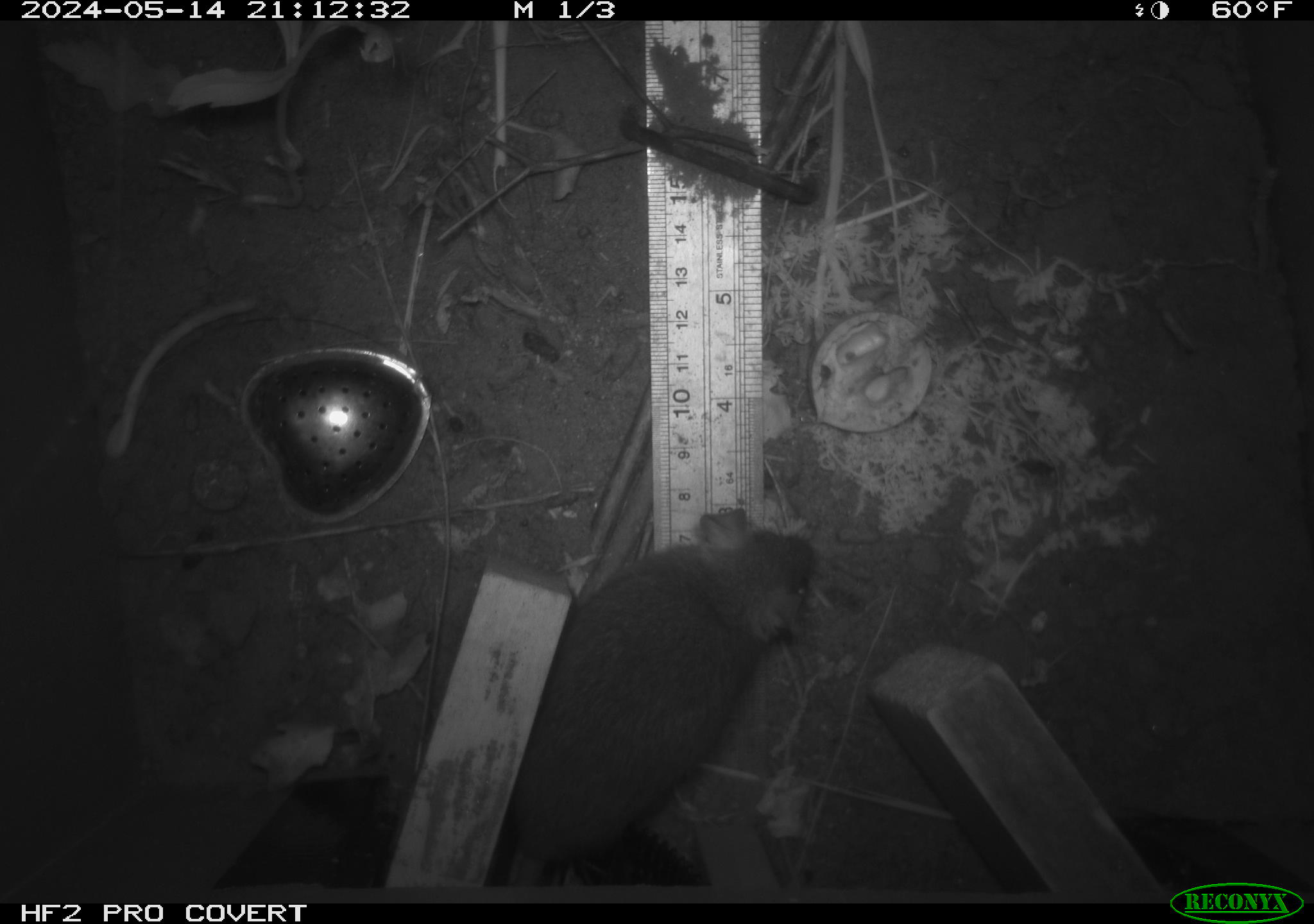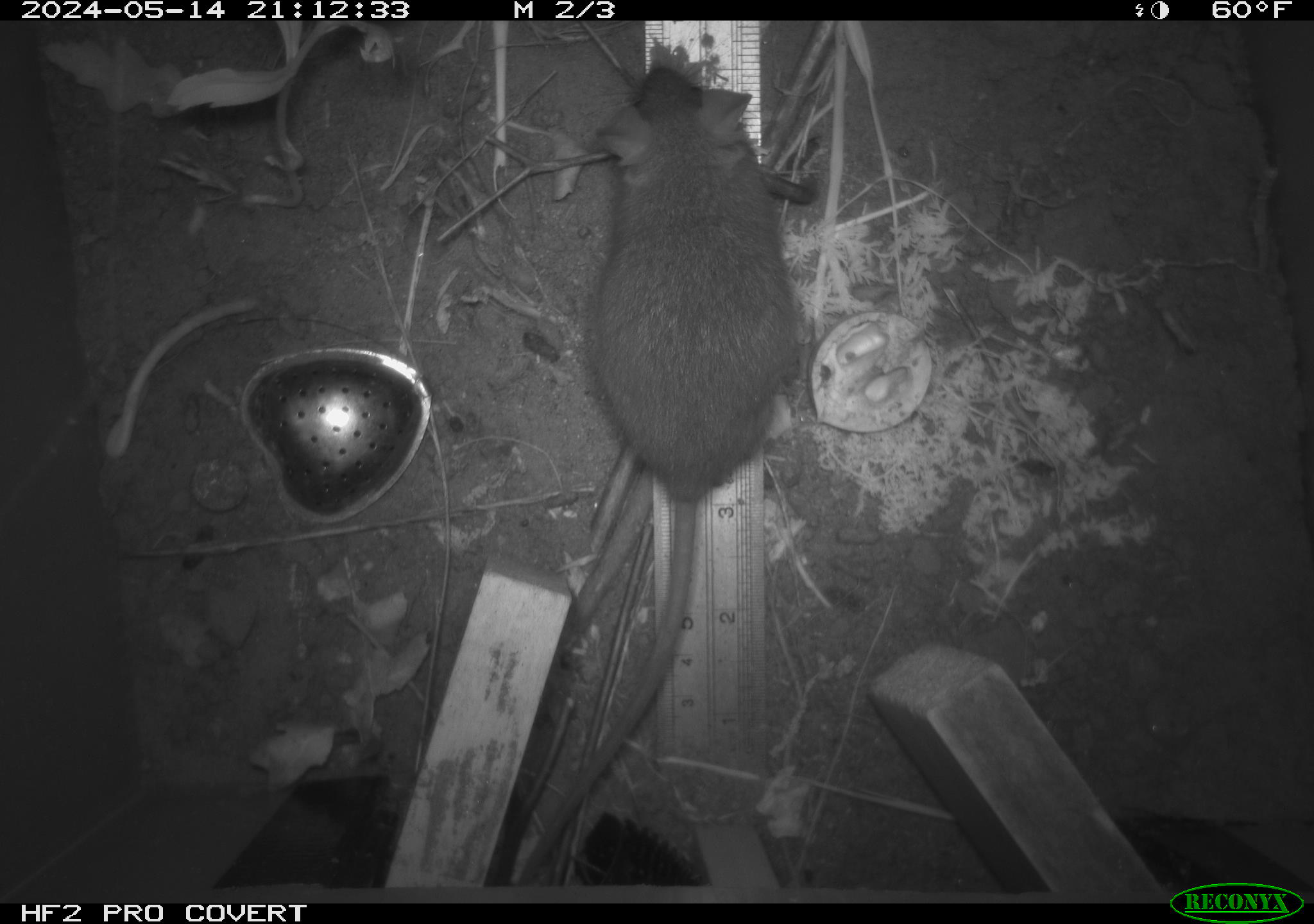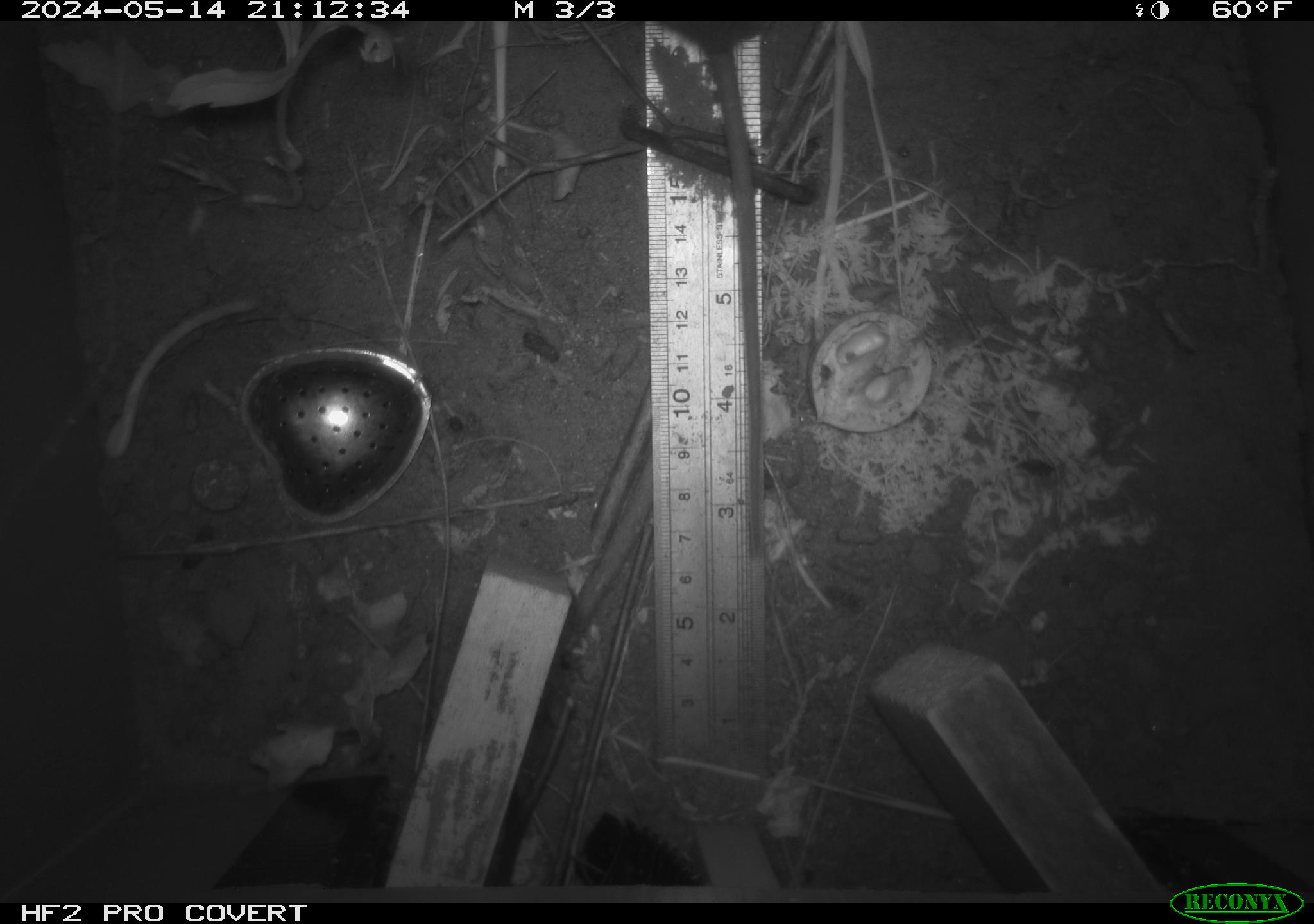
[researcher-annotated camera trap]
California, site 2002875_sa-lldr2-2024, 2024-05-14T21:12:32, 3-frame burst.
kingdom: Animalia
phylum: Chordata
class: Mammalia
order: Rodentia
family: Muridae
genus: Rattus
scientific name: Rattus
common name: rat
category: rattus species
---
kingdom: Animalia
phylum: Chordata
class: Mammalia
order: Rodentia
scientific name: Rodentia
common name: rodent